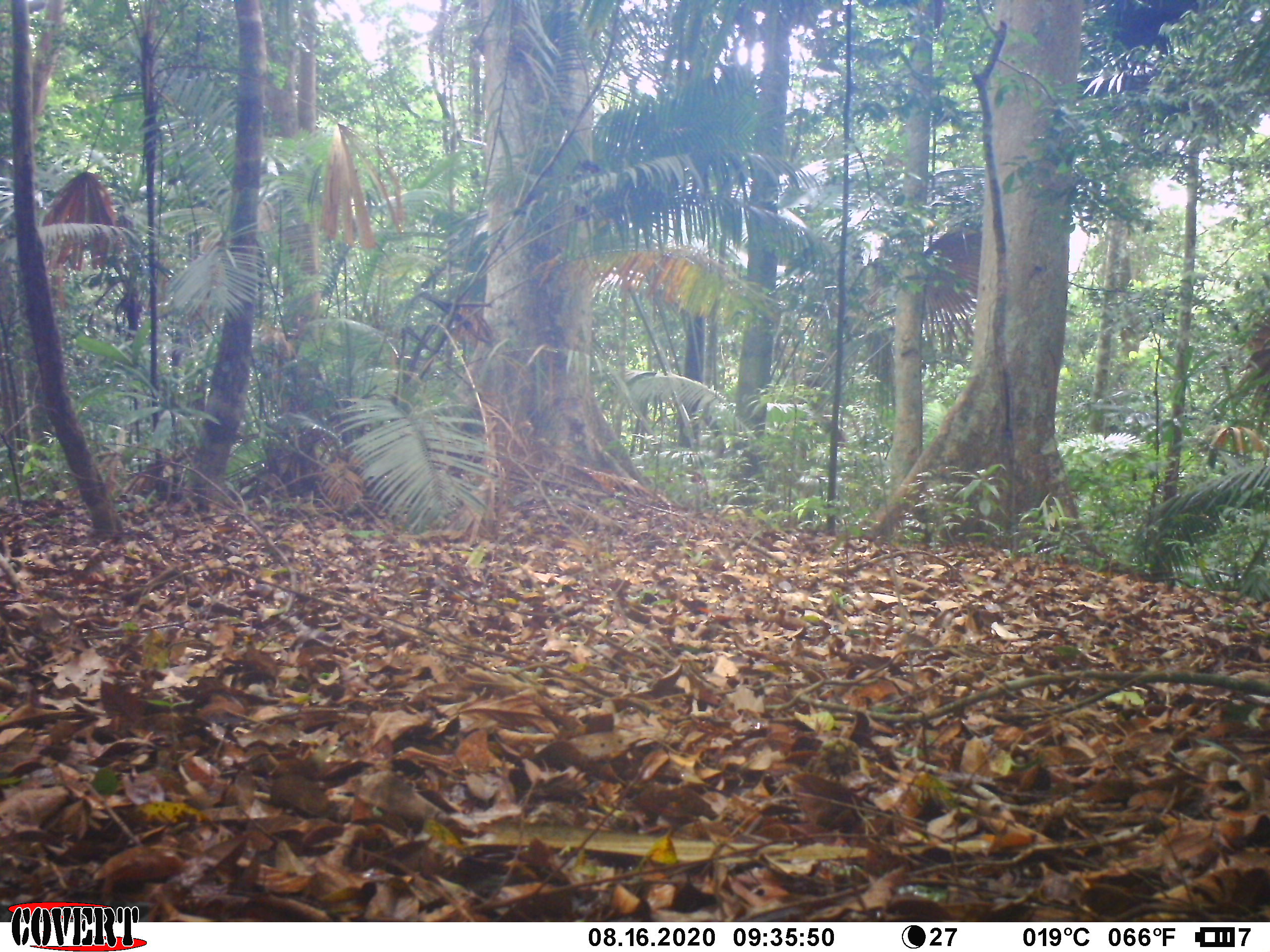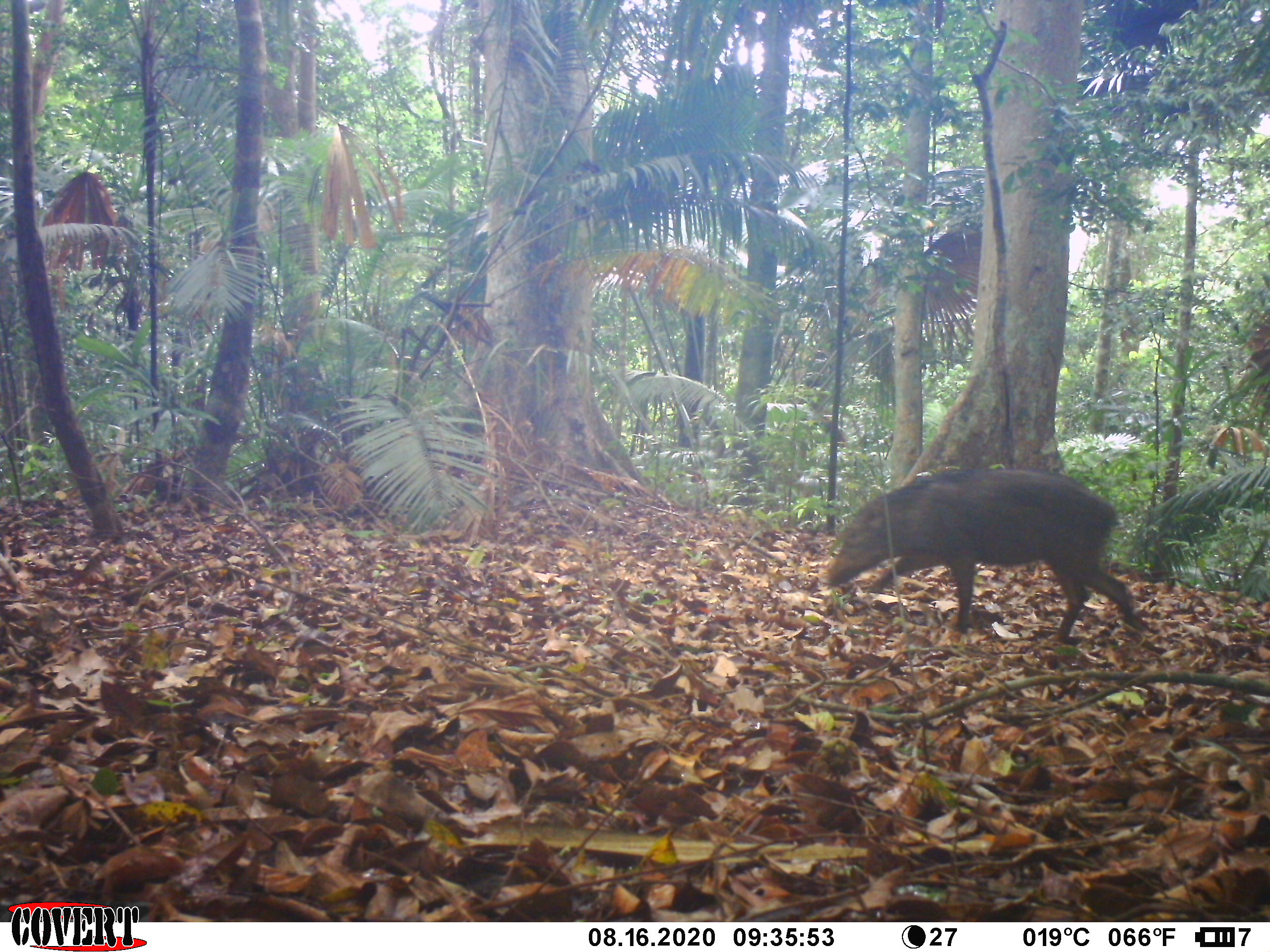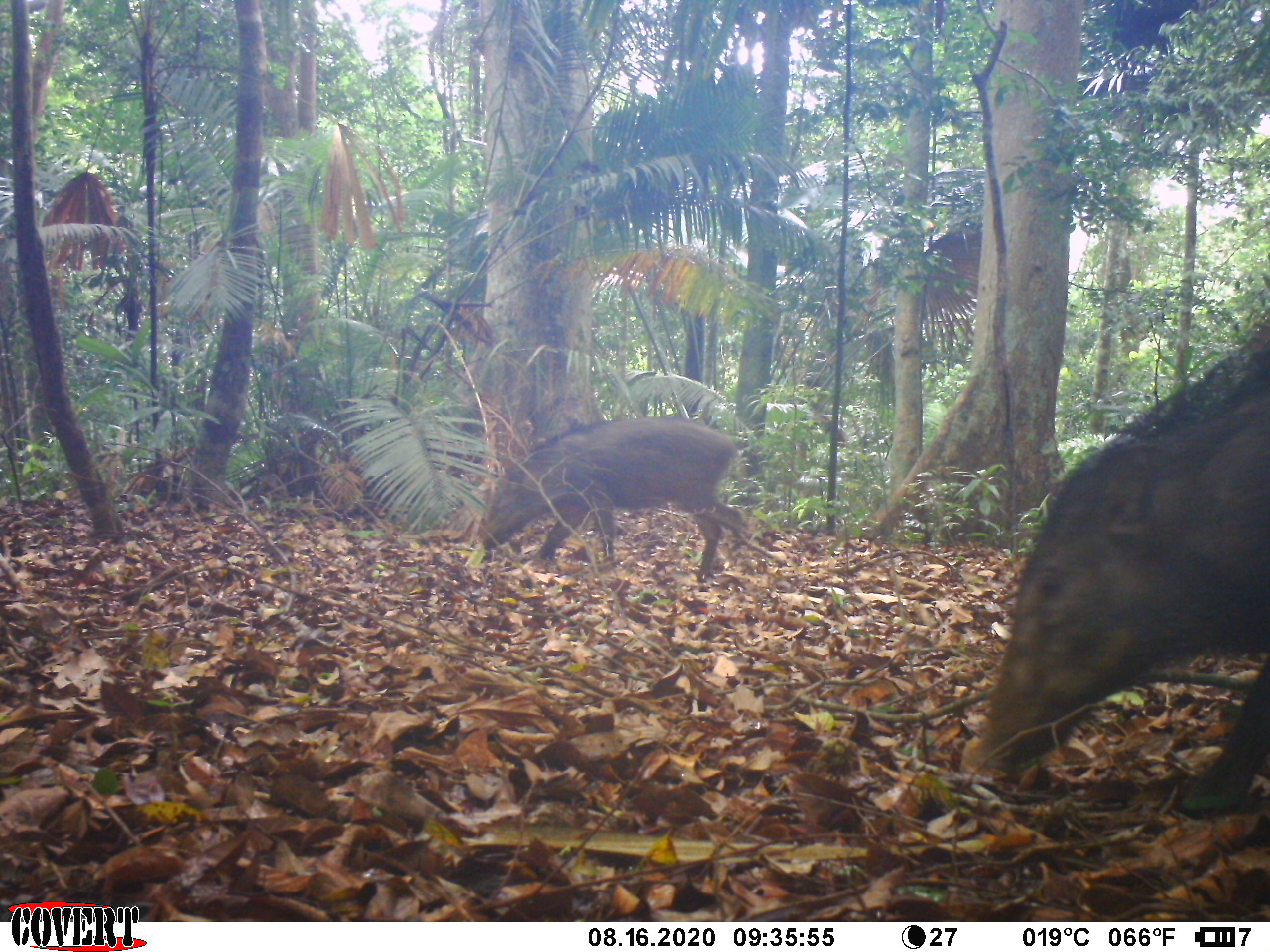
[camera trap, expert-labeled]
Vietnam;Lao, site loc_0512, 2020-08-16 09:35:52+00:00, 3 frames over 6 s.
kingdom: Animalia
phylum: Chordata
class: Mammalia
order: Artiodactyla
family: Suidae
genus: Sus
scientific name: Sus scrofa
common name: eurasian wild pig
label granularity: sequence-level